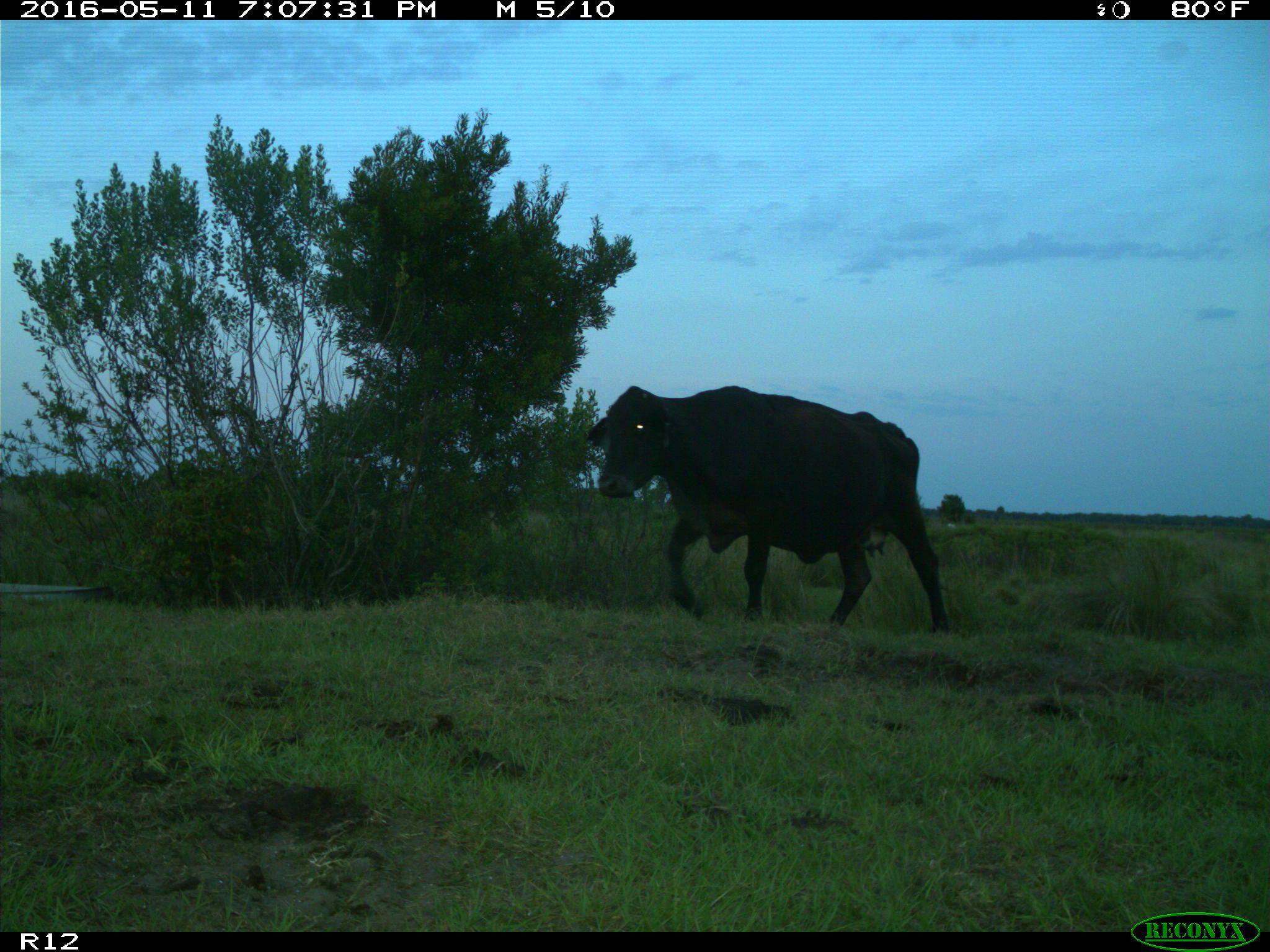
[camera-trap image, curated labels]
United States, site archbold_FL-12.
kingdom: Animalia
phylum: Chordata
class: Mammalia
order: Artiodactyla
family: Bovidae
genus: Bos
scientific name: Bos taurus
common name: domestic cow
Bos taurus (domestic cow).